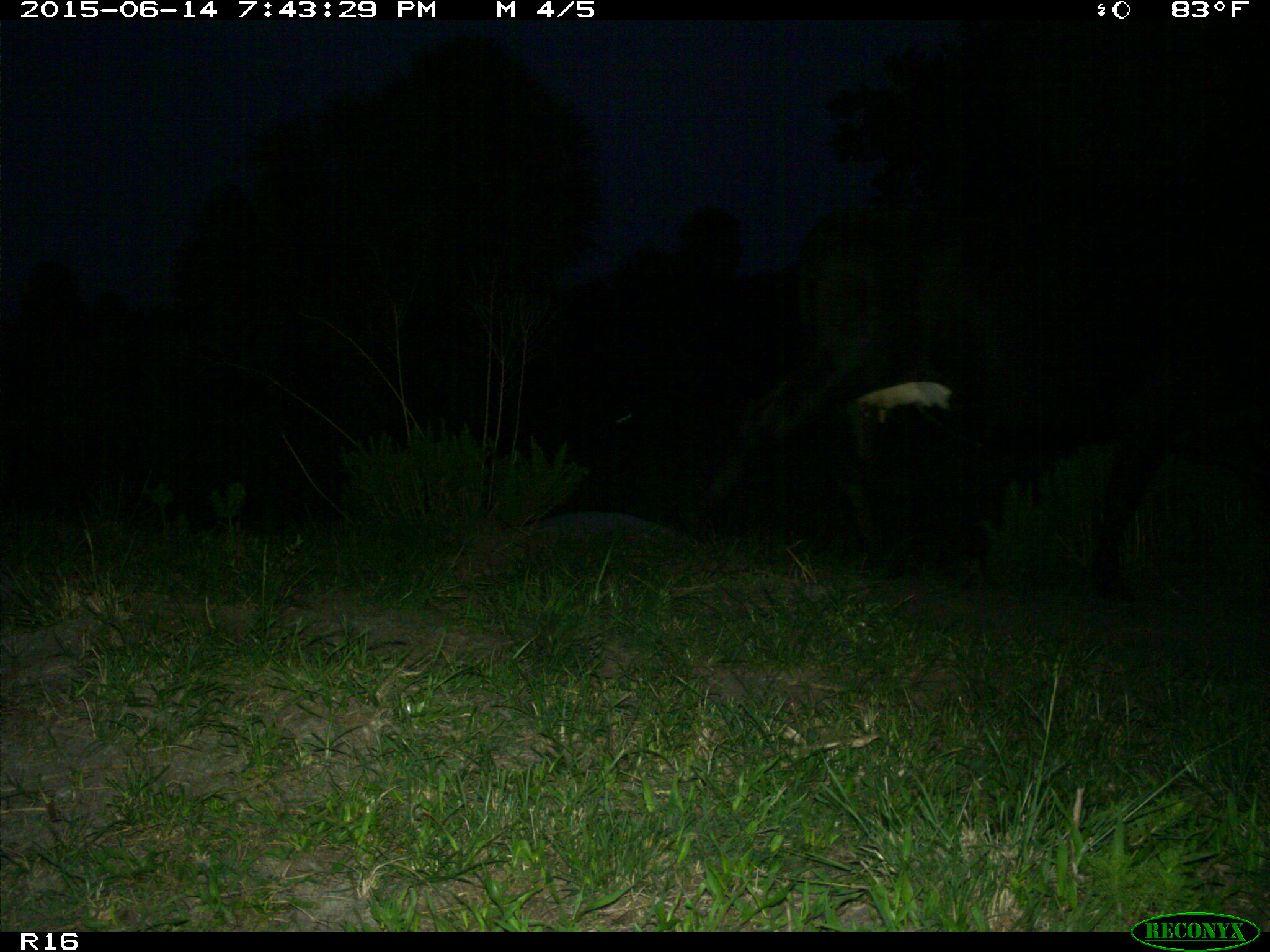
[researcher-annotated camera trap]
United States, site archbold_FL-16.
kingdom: Animalia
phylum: Chordata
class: Mammalia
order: Artiodactyla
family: Bovidae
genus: Bos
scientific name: Bos taurus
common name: domestic cow